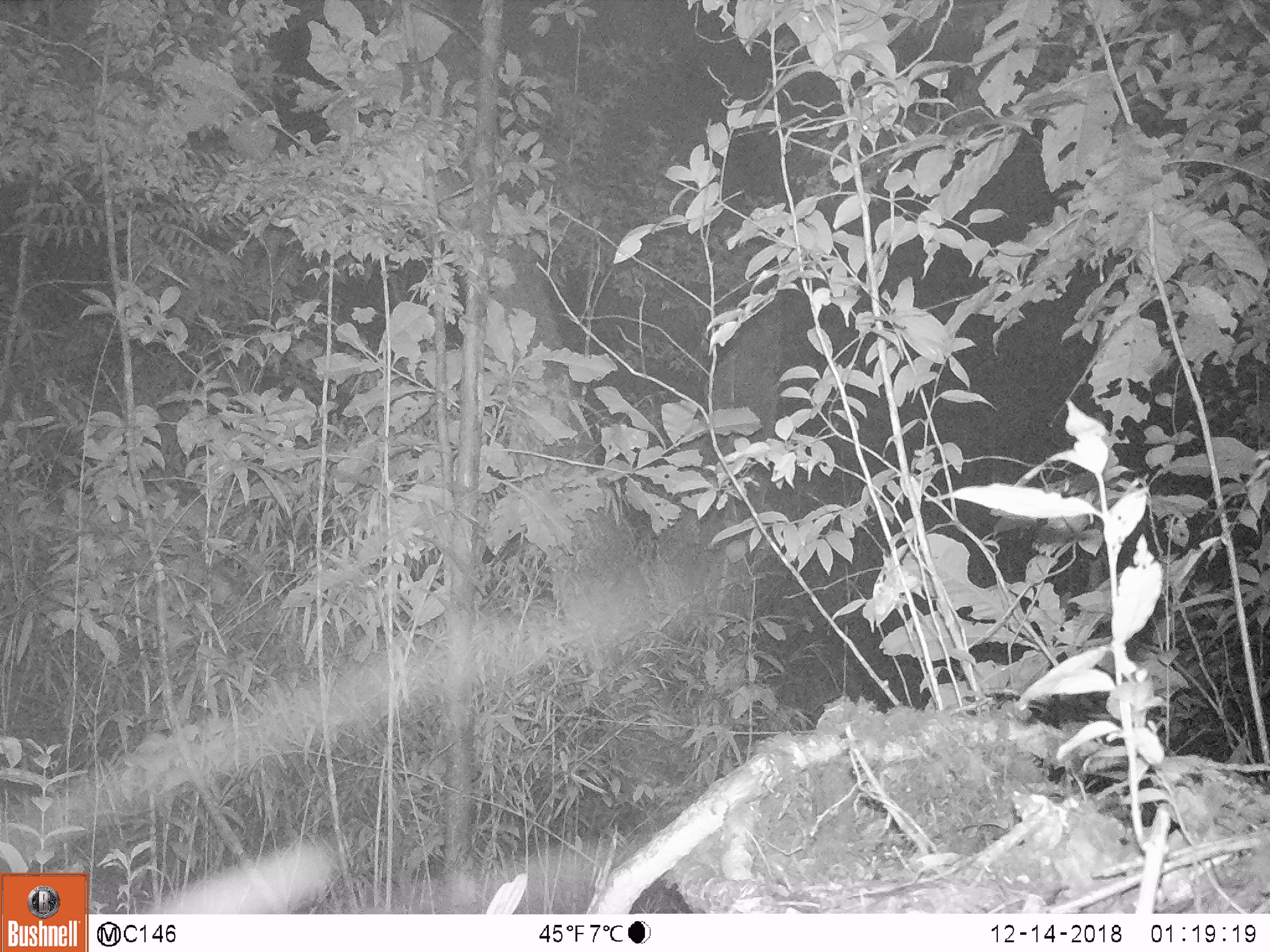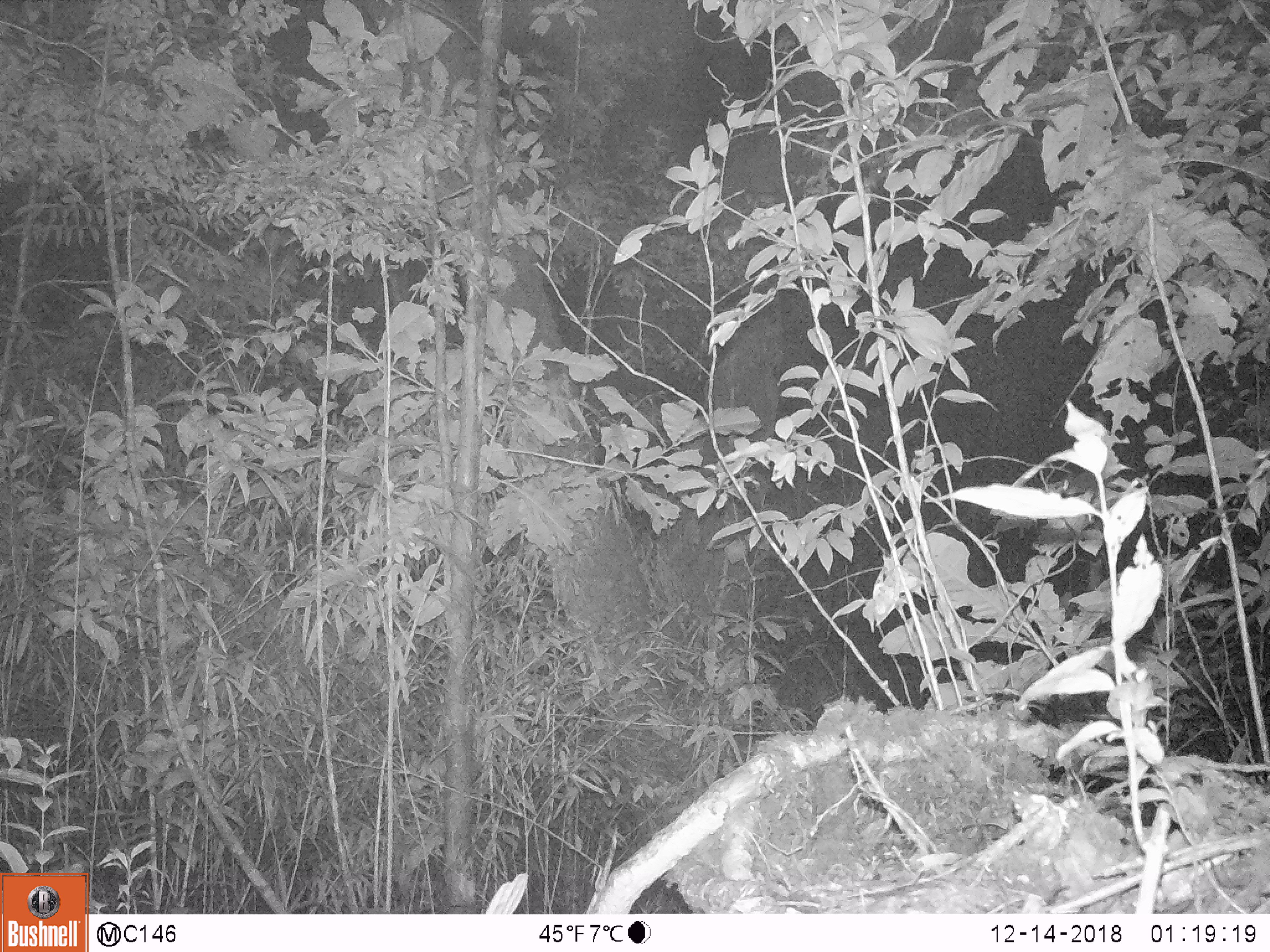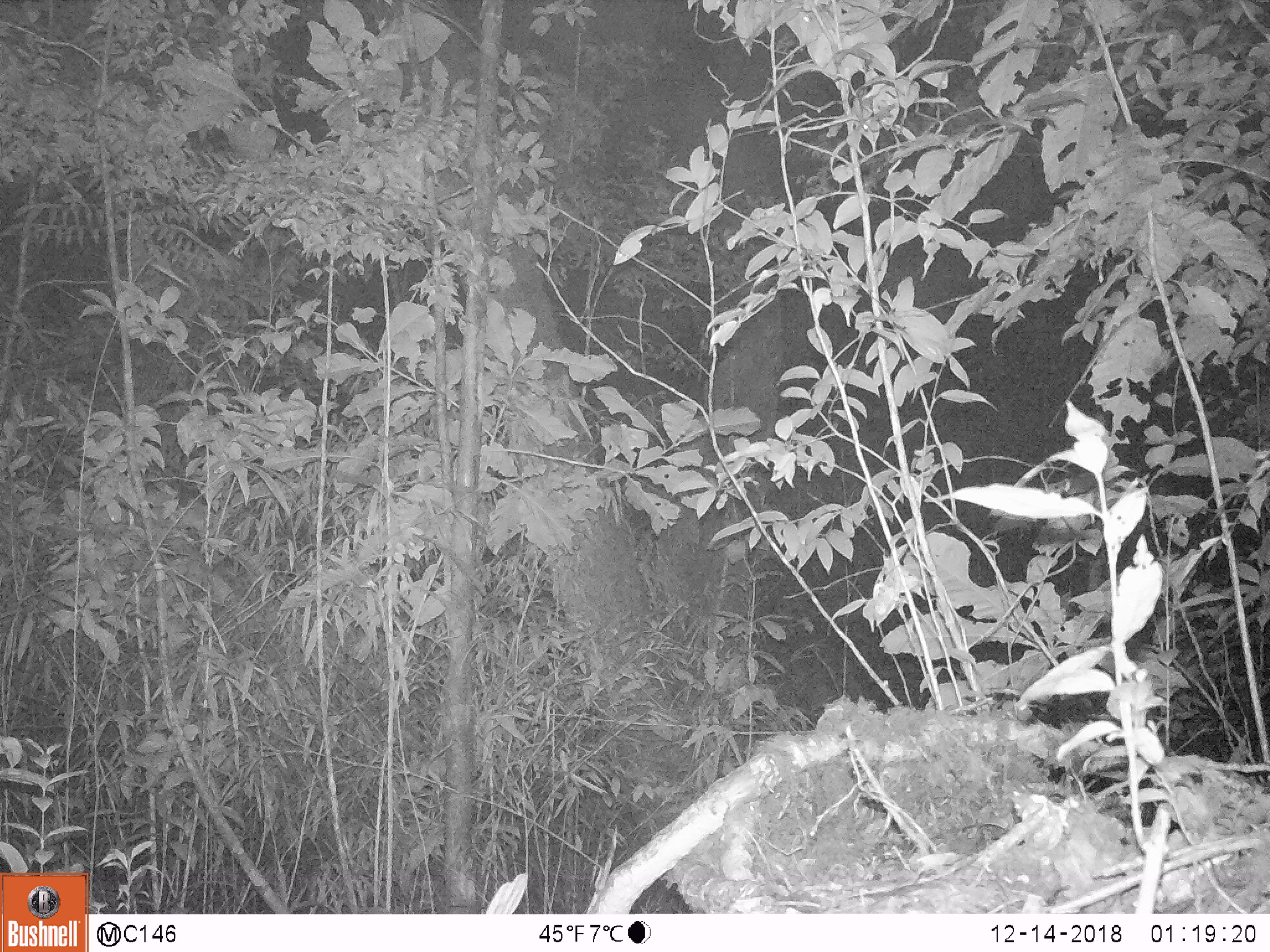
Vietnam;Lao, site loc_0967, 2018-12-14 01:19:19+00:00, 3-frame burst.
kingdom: Animalia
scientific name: Animalia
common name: animal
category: unidentified animal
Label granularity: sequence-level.